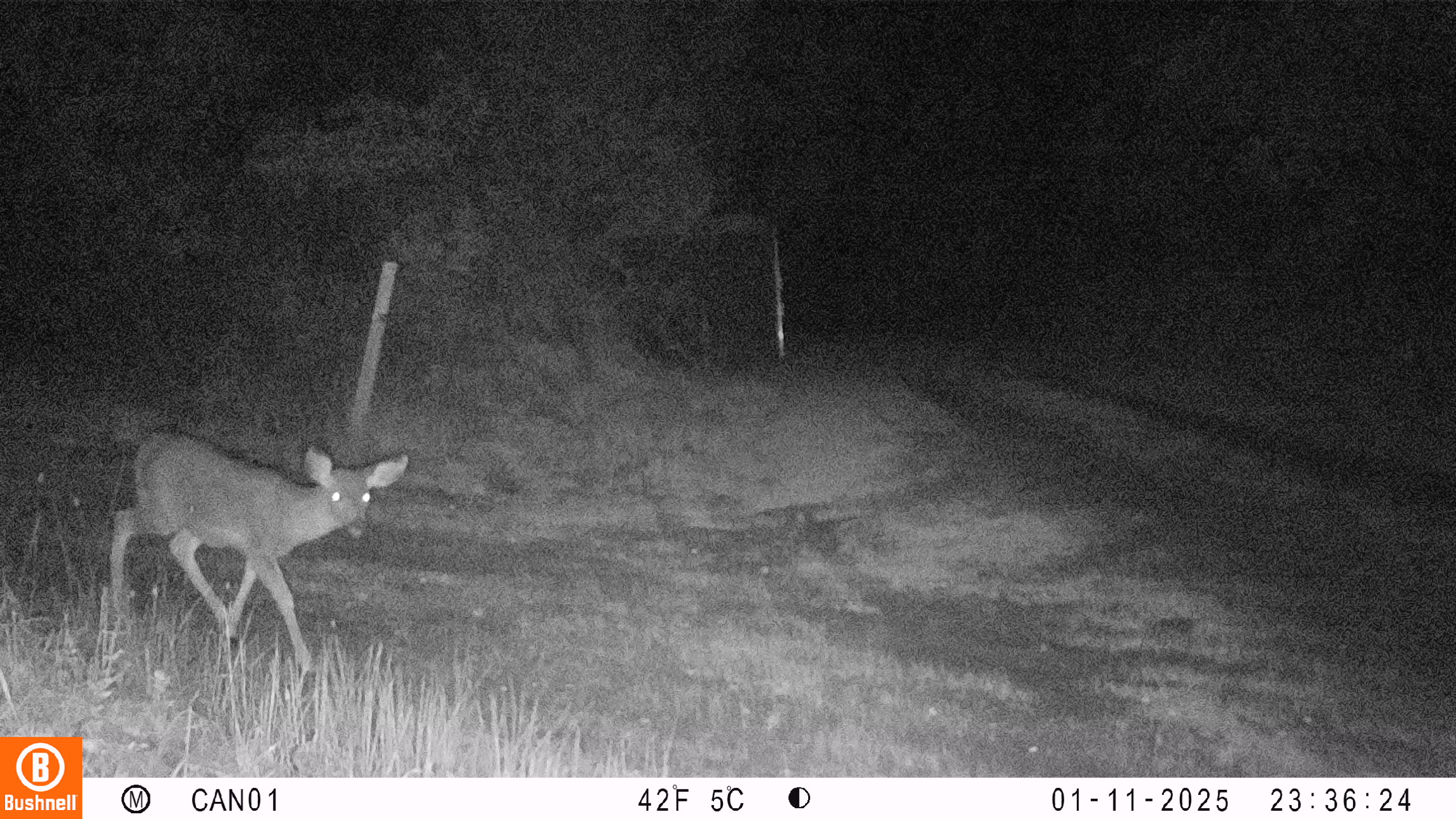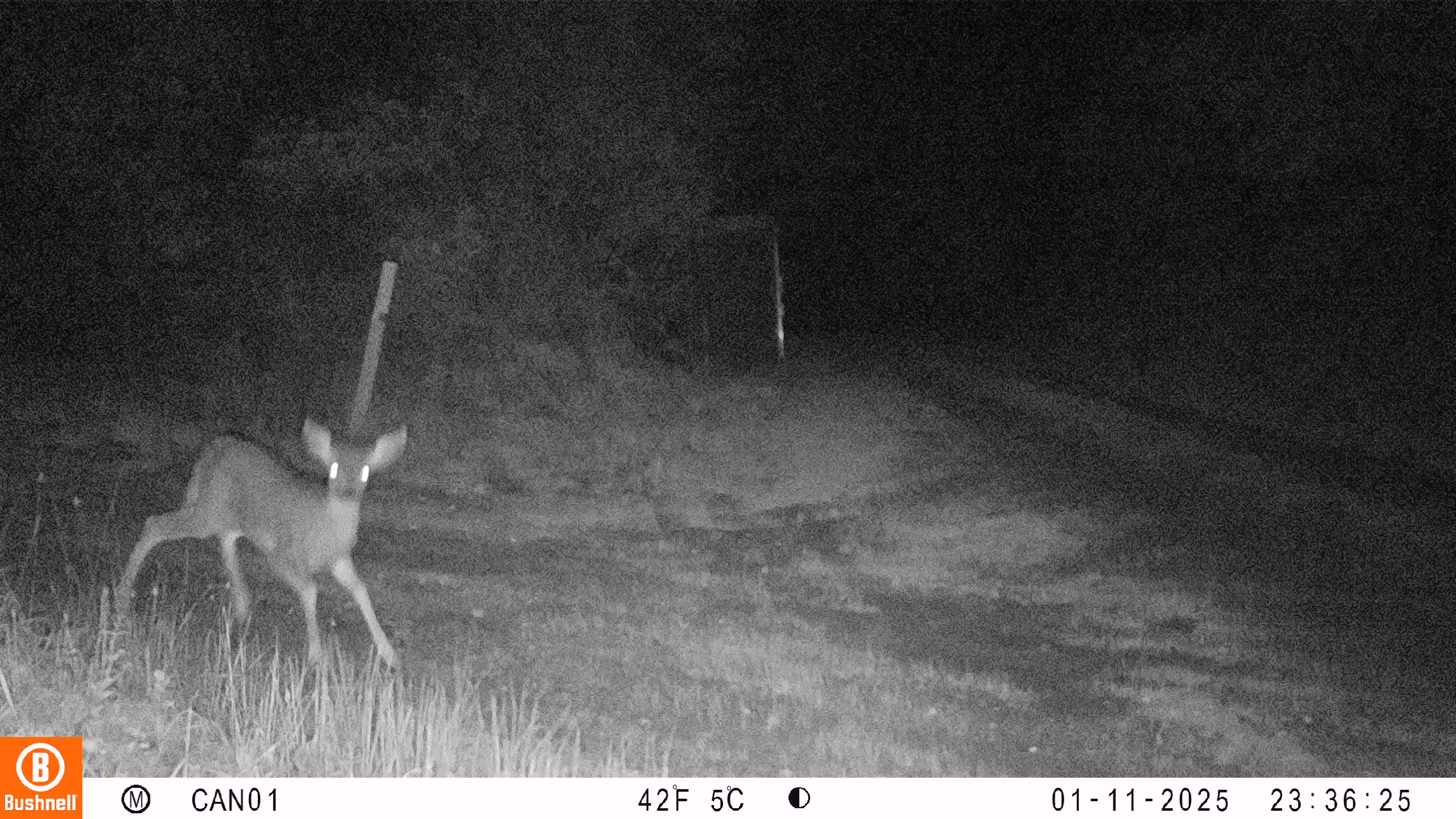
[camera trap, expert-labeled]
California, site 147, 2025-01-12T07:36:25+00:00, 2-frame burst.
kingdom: Animalia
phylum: Chordata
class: Mammalia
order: Artiodactyla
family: Cervidae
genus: Odocoileus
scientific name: Odocoileus hemionus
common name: mule deer